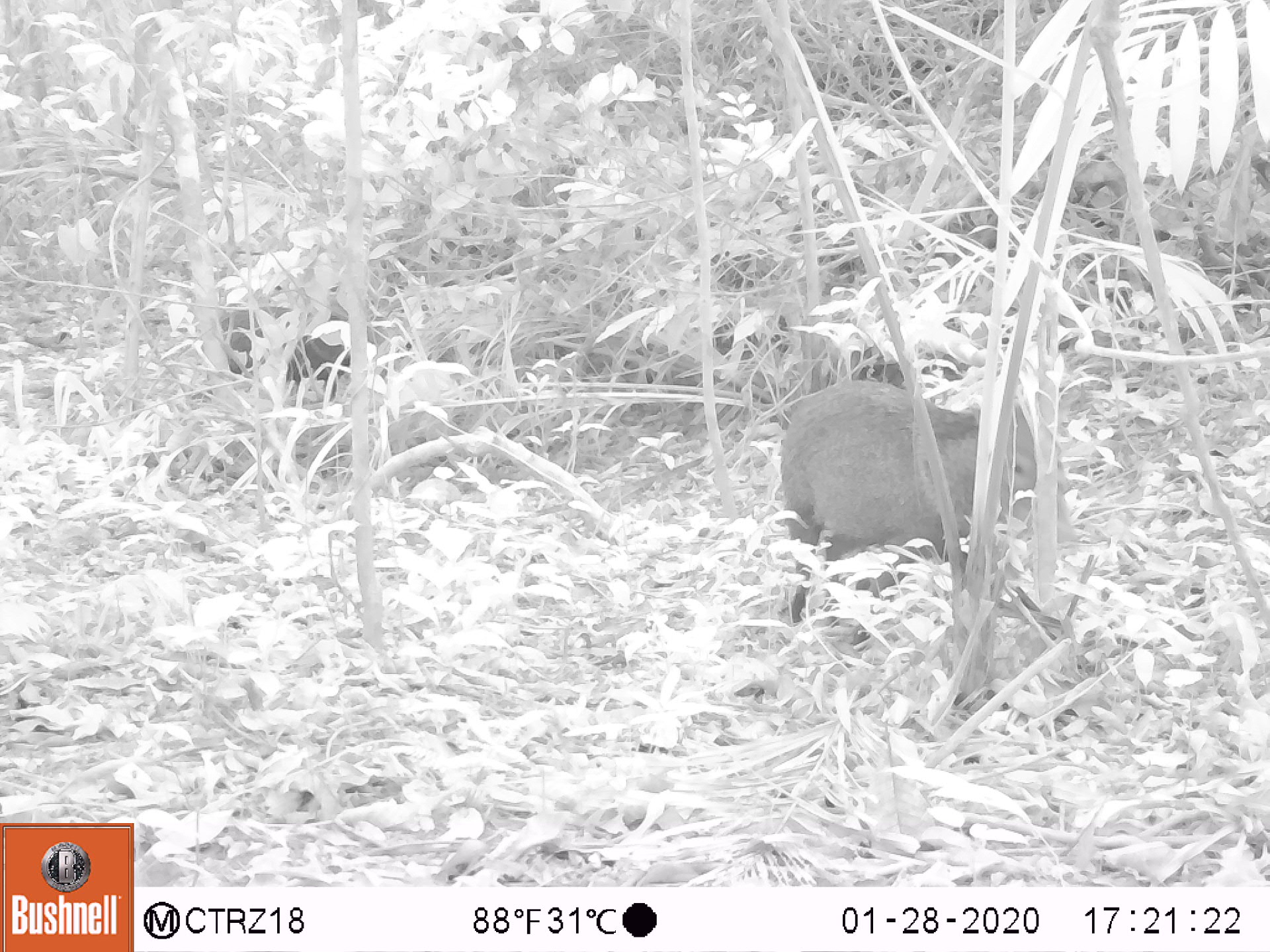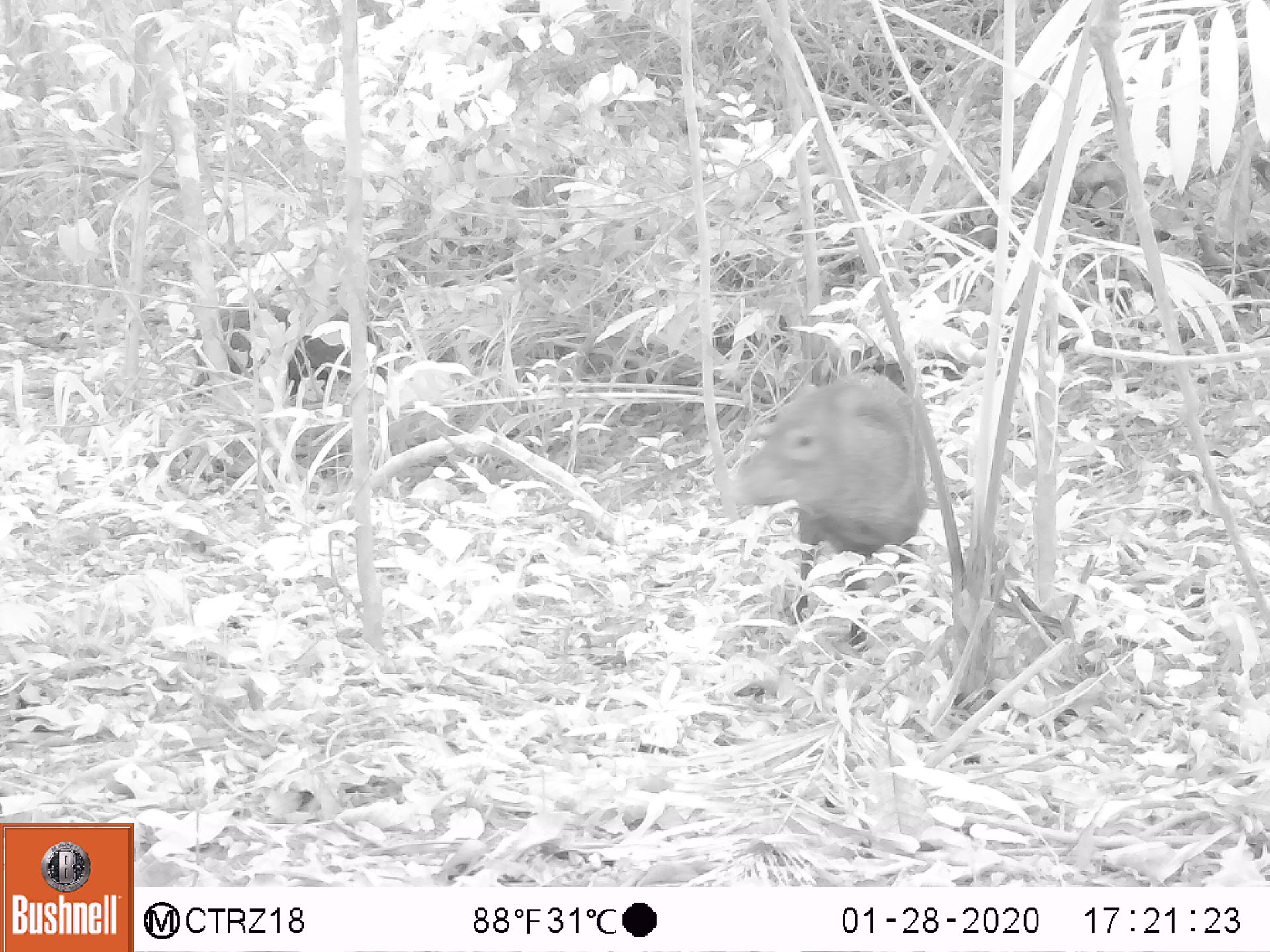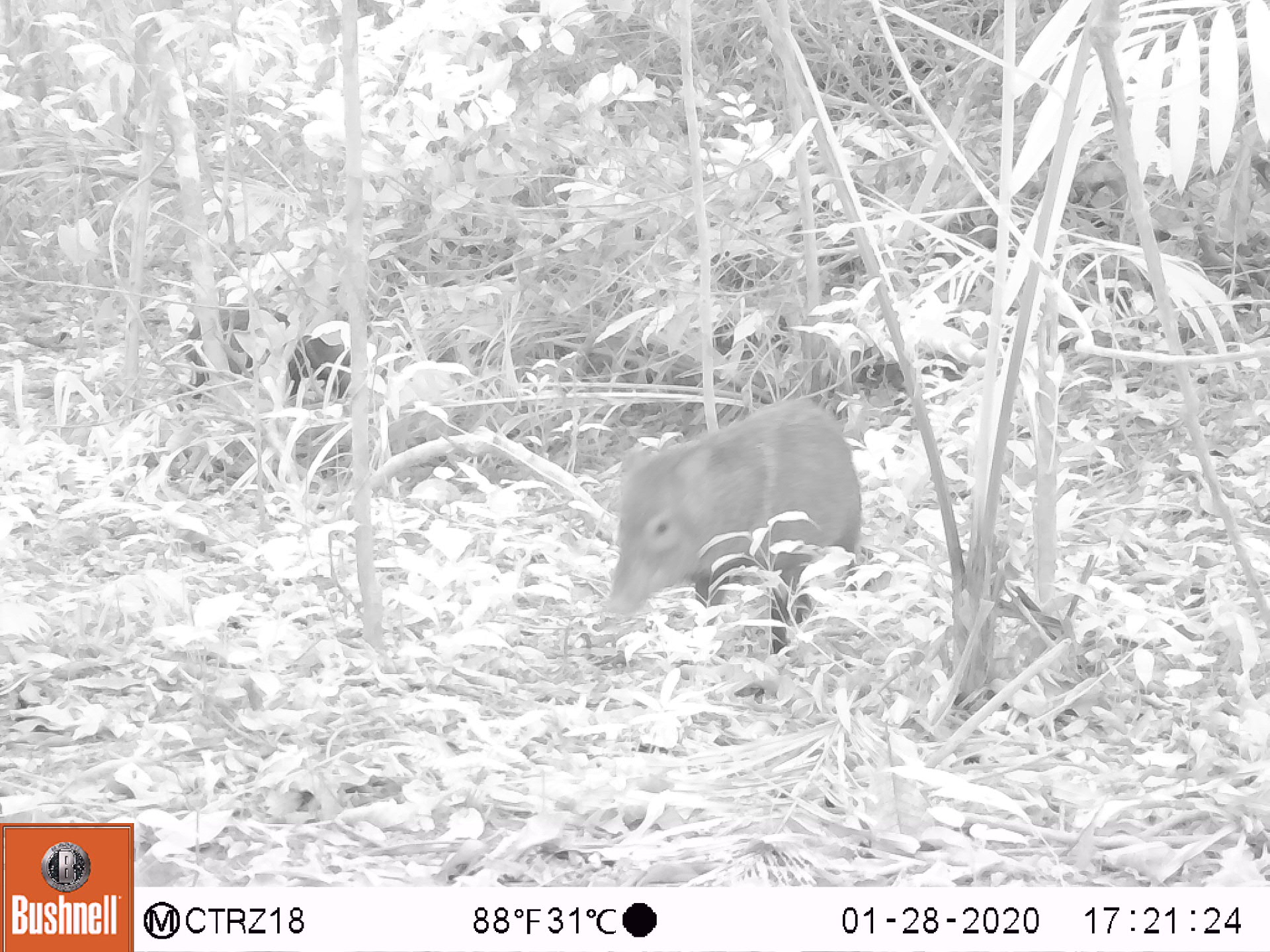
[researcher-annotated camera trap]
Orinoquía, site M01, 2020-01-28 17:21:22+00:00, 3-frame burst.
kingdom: Animalia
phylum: Chordata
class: Mammalia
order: Artiodactyla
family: Tayassuidae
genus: Pecari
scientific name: Pecari tajacu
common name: collared peccary